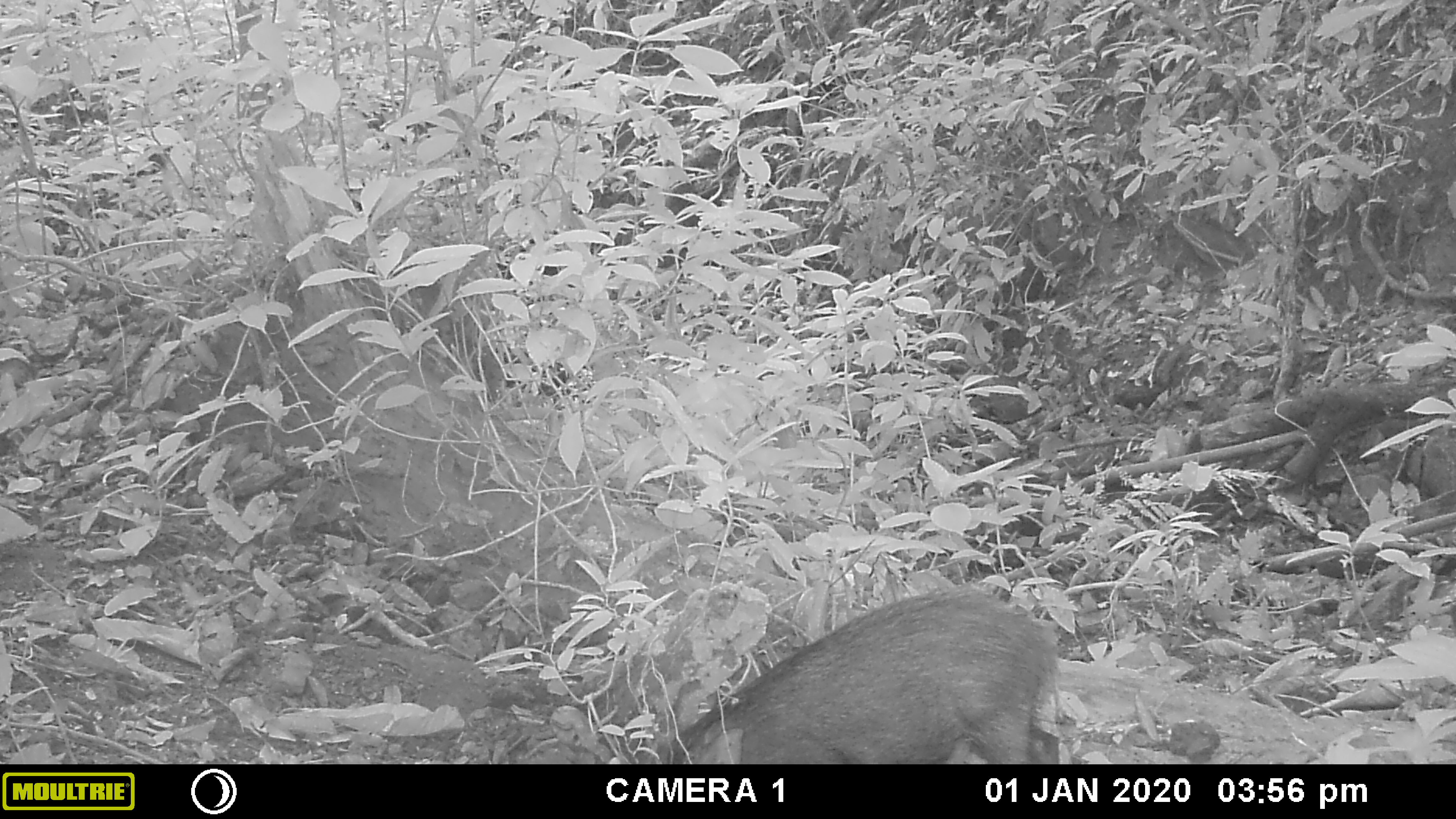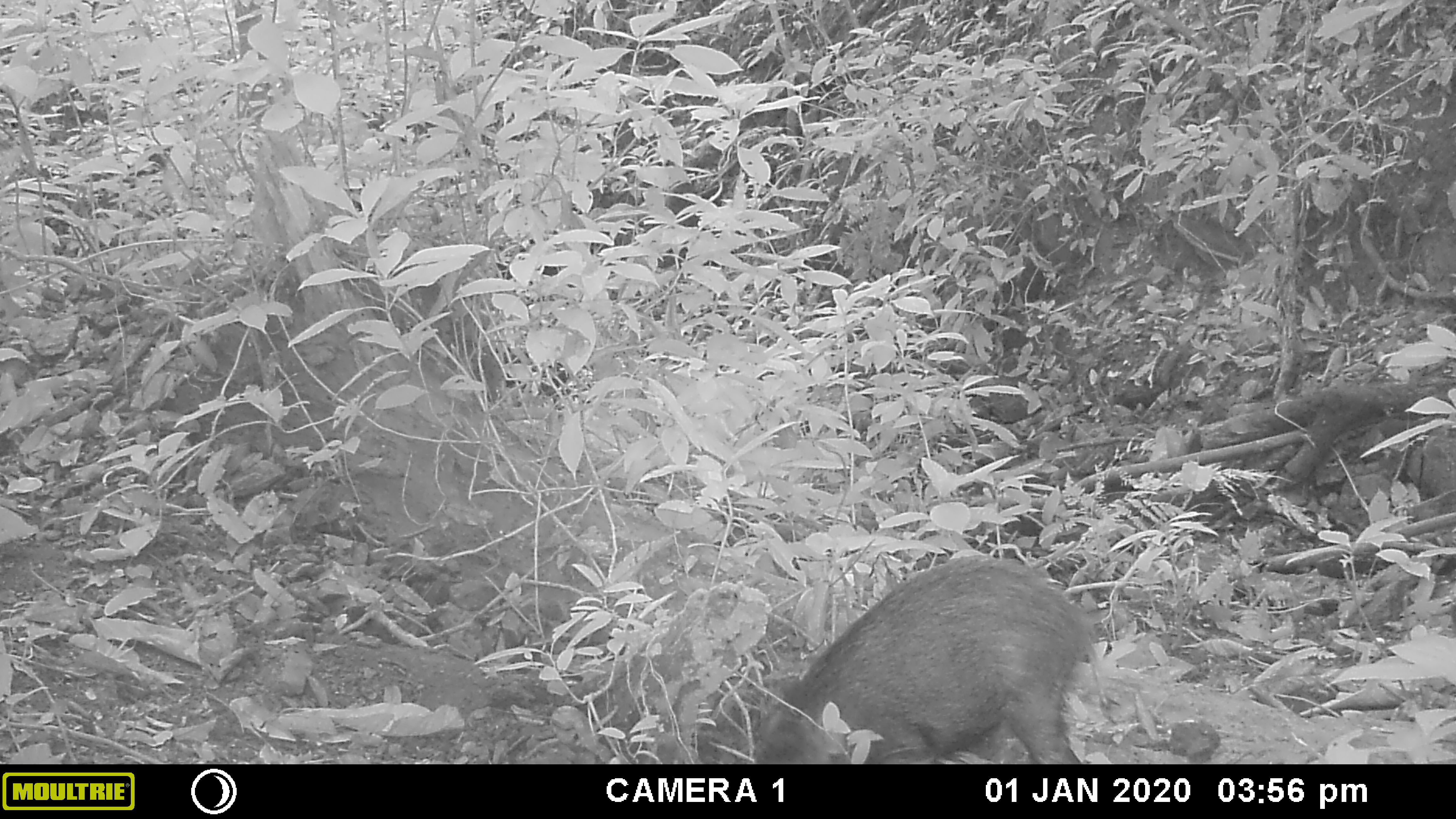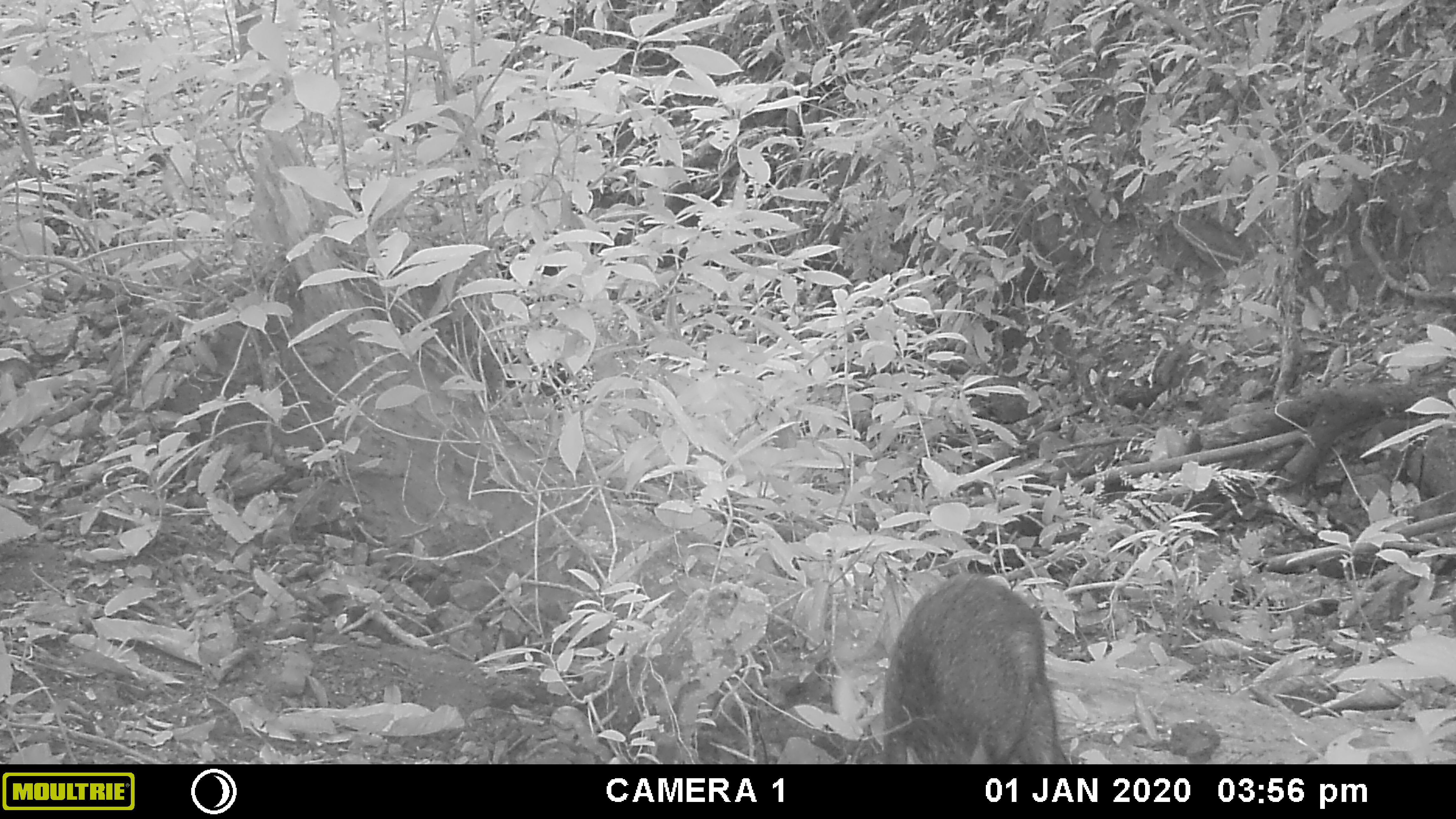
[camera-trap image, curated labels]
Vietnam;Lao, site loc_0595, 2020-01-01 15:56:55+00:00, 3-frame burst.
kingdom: Animalia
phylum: Chordata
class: Mammalia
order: Artiodactyla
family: Suidae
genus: Sus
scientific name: Sus scrofa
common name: eurasian wild pig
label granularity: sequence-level